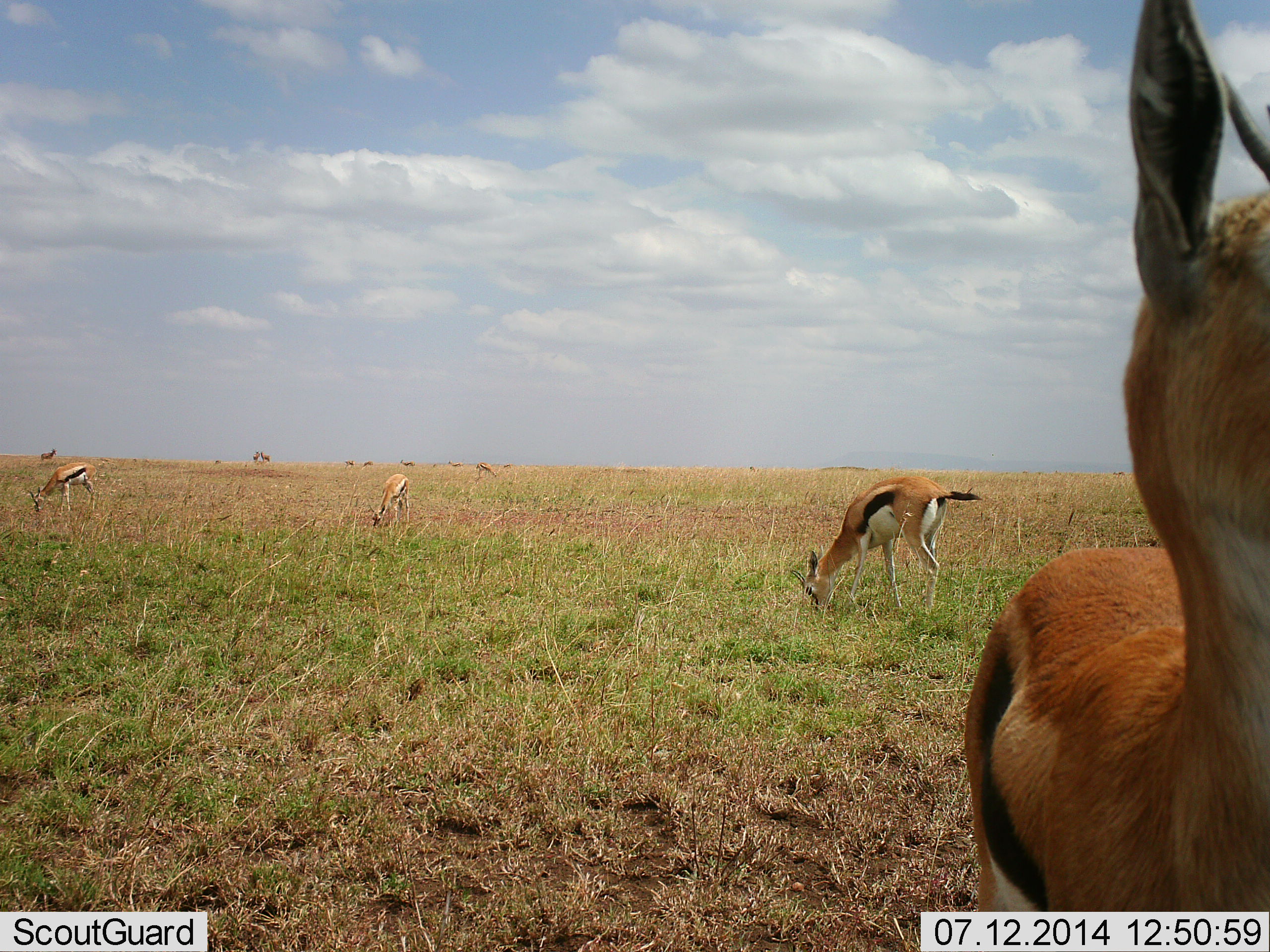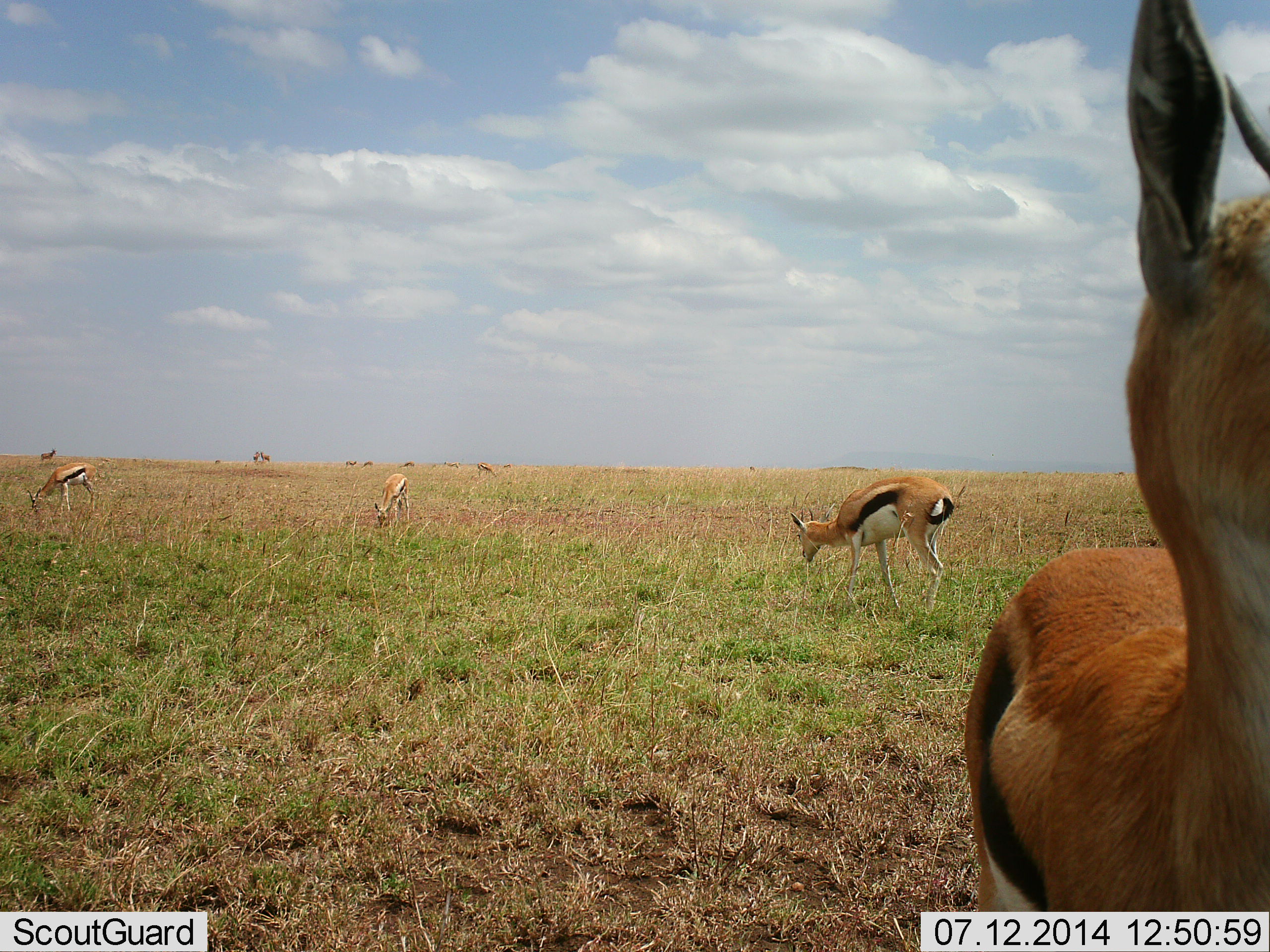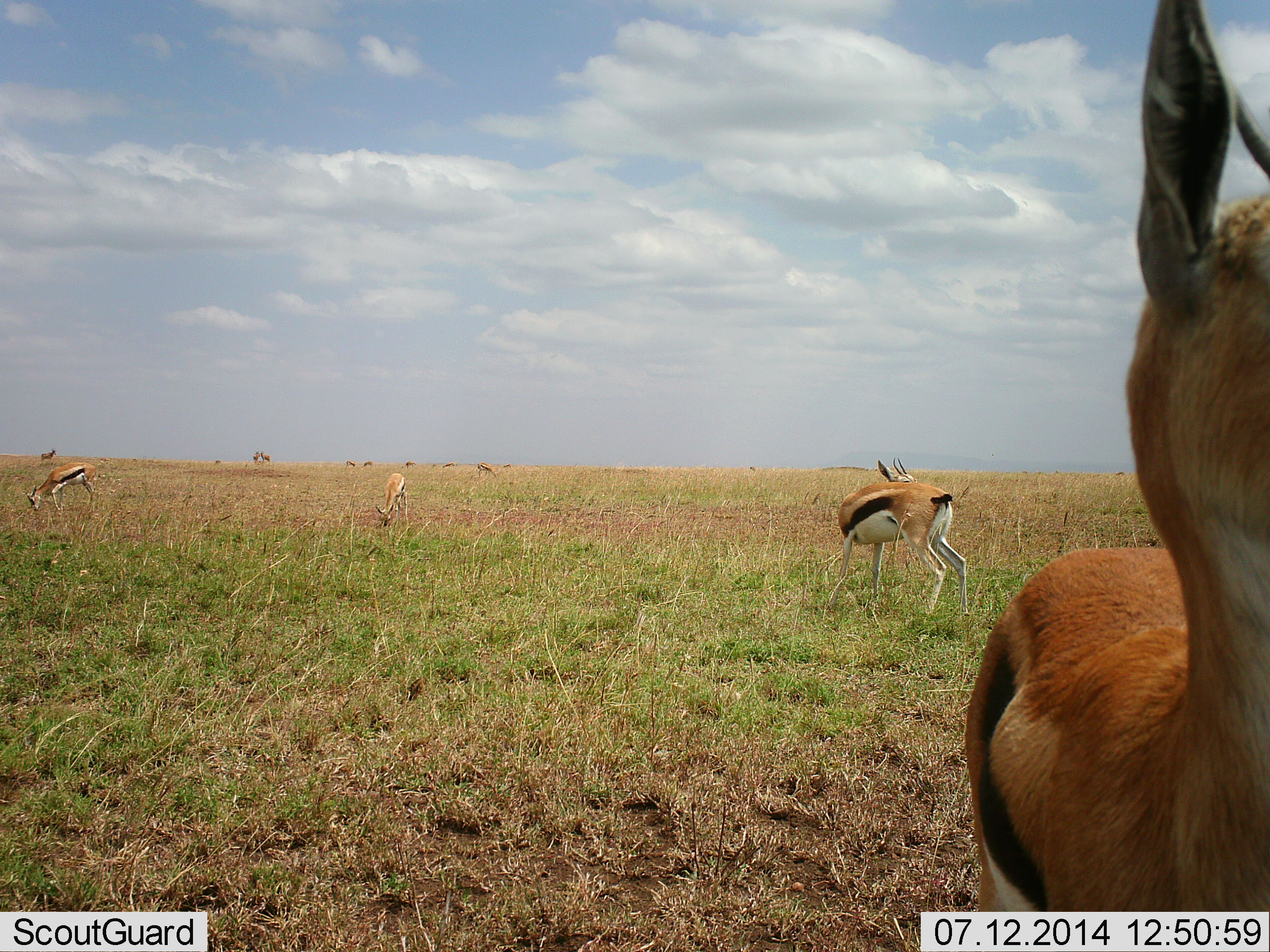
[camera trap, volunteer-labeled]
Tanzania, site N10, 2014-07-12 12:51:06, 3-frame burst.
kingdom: Animalia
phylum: Chordata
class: Mammalia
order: Artiodactyla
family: Bovidae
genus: Eudorcas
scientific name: Eudorcas thomsonii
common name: thomson's gazelle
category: gazellethomsons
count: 5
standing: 82%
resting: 0%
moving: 9%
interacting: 9%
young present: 0%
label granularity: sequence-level